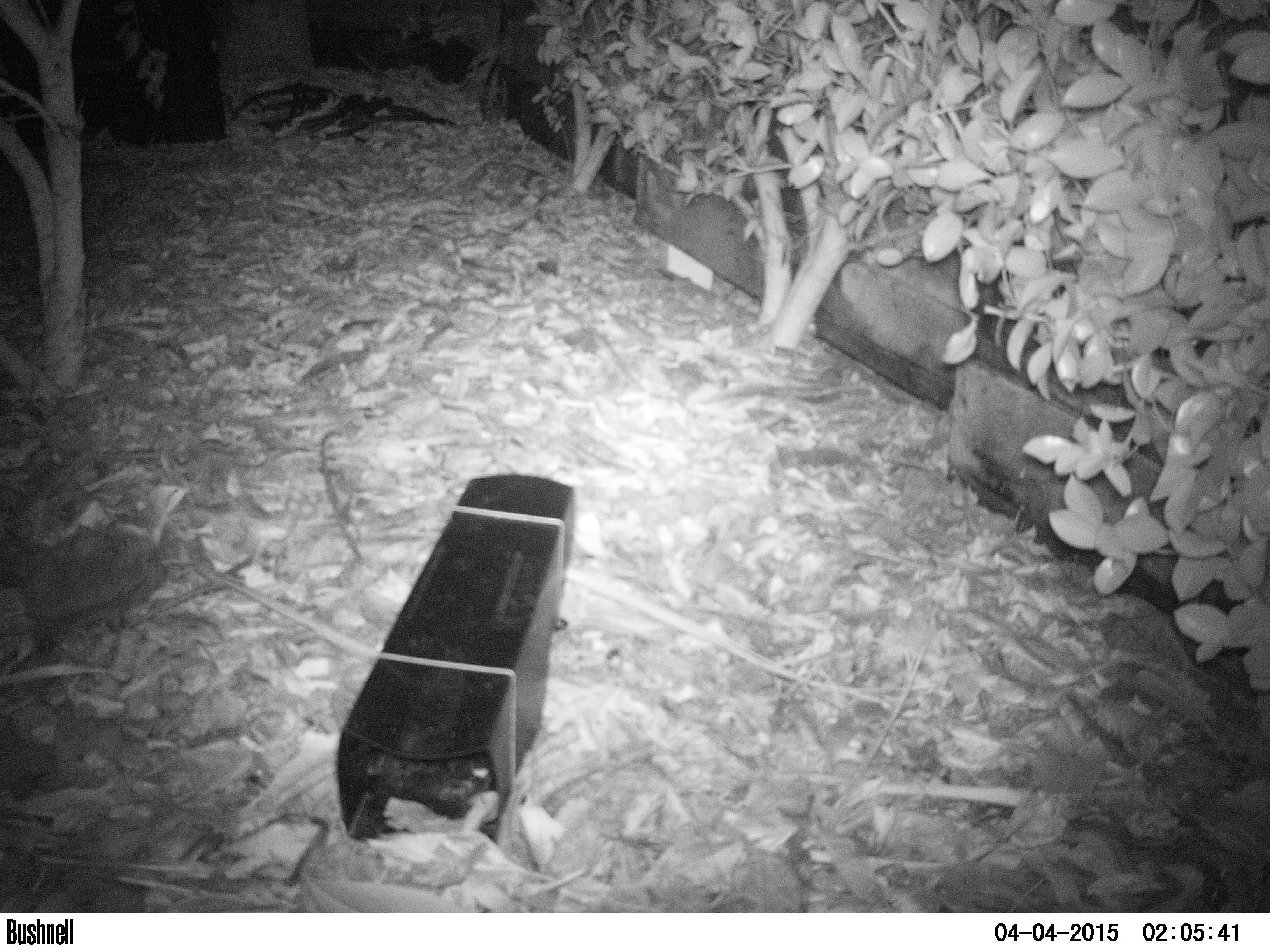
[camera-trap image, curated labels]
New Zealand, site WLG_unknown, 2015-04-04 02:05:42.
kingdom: Animalia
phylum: Chordata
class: Mammalia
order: Eulipotyphla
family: Erinaceidae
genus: Erinaceus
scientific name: Erinaceus europaeus europaeus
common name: european hedgehog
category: hedgehog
Hedgehog (european hedgehog) (Erinaceus europaeus europaeus).